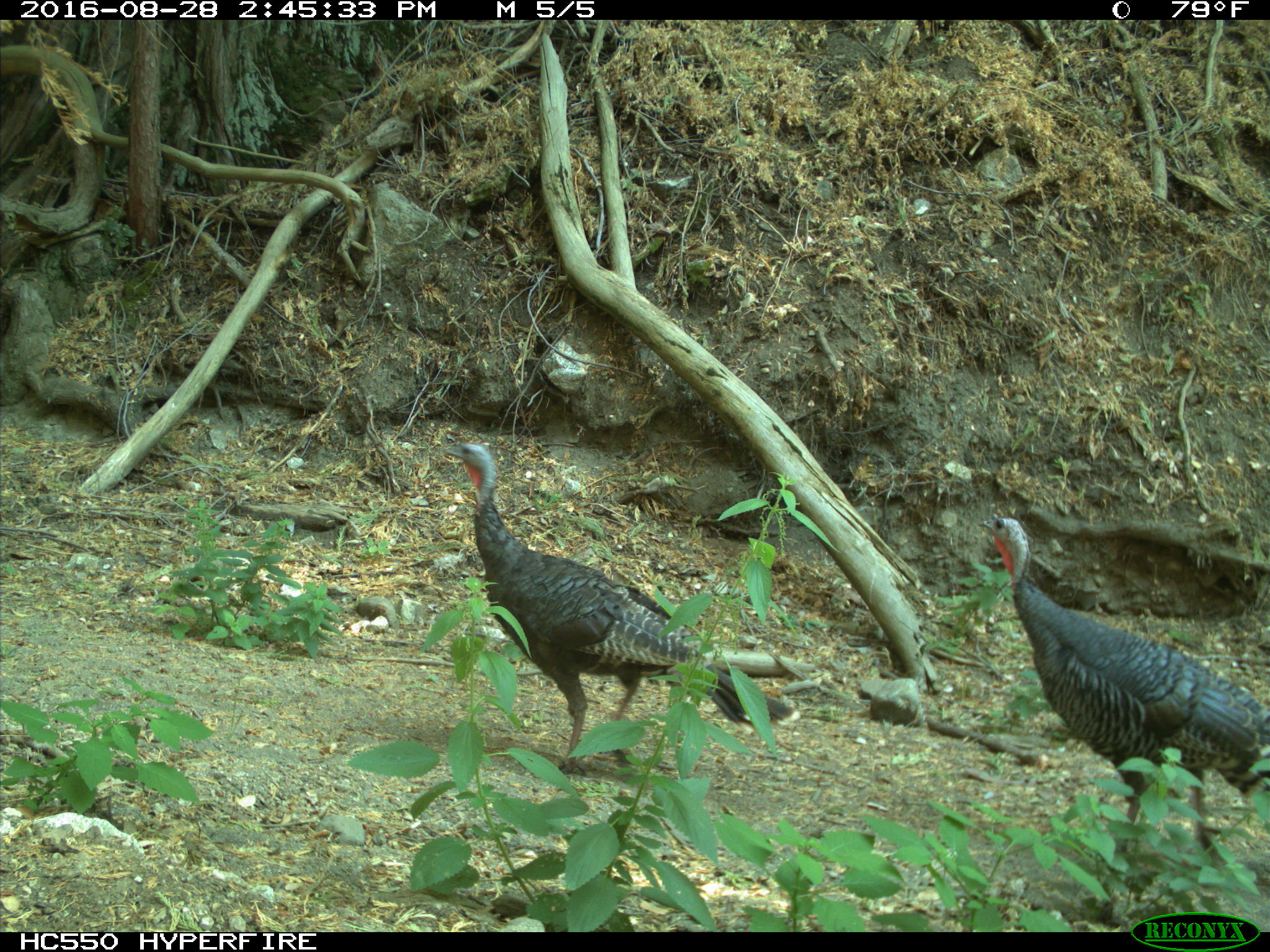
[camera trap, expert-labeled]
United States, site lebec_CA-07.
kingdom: Animalia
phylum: Chordata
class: Aves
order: Galliformes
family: Phasianidae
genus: Meleagris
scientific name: Meleagris gallopavo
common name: wild turkey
Meleagris gallopavo (wild turkey).